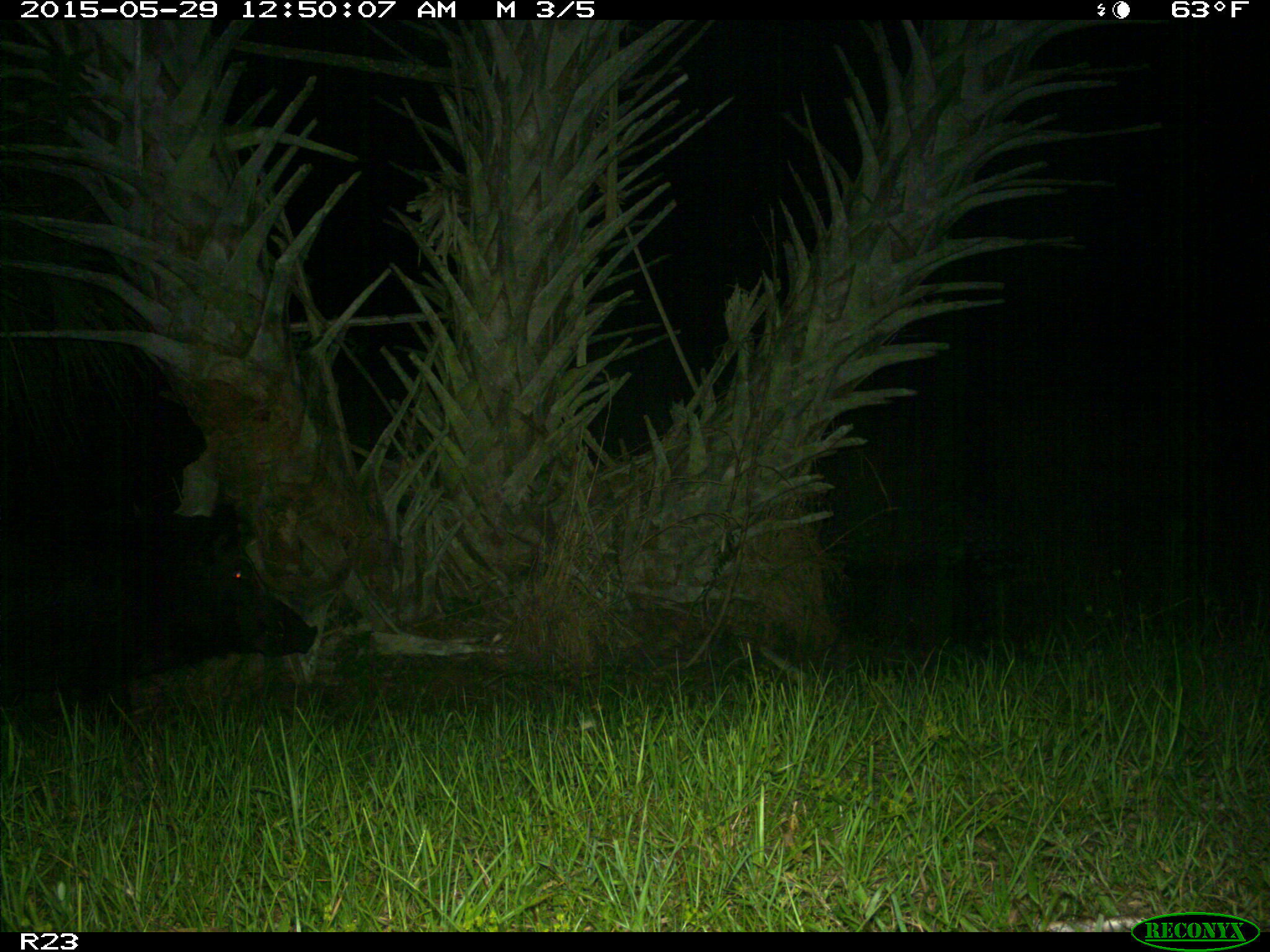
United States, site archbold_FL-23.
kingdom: Animalia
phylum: Chordata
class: Mammalia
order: Artiodactyla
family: Bovidae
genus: Bos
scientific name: Bos taurus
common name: domestic cow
Bos taurus (domestic cow).